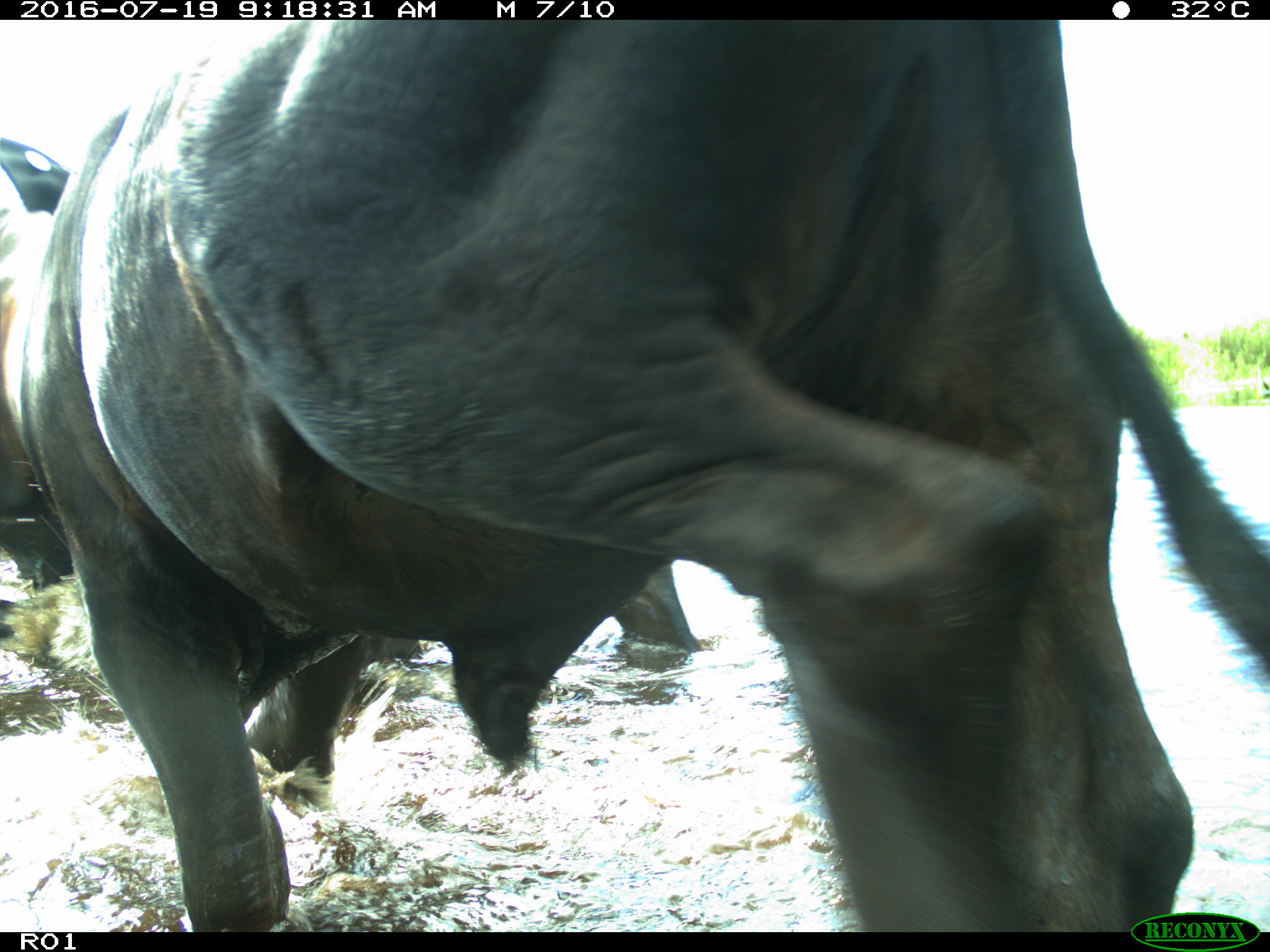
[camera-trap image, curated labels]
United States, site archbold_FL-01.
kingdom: Animalia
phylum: Chordata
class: Mammalia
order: Artiodactyla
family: Bovidae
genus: Bos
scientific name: Bos taurus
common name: domestic cow